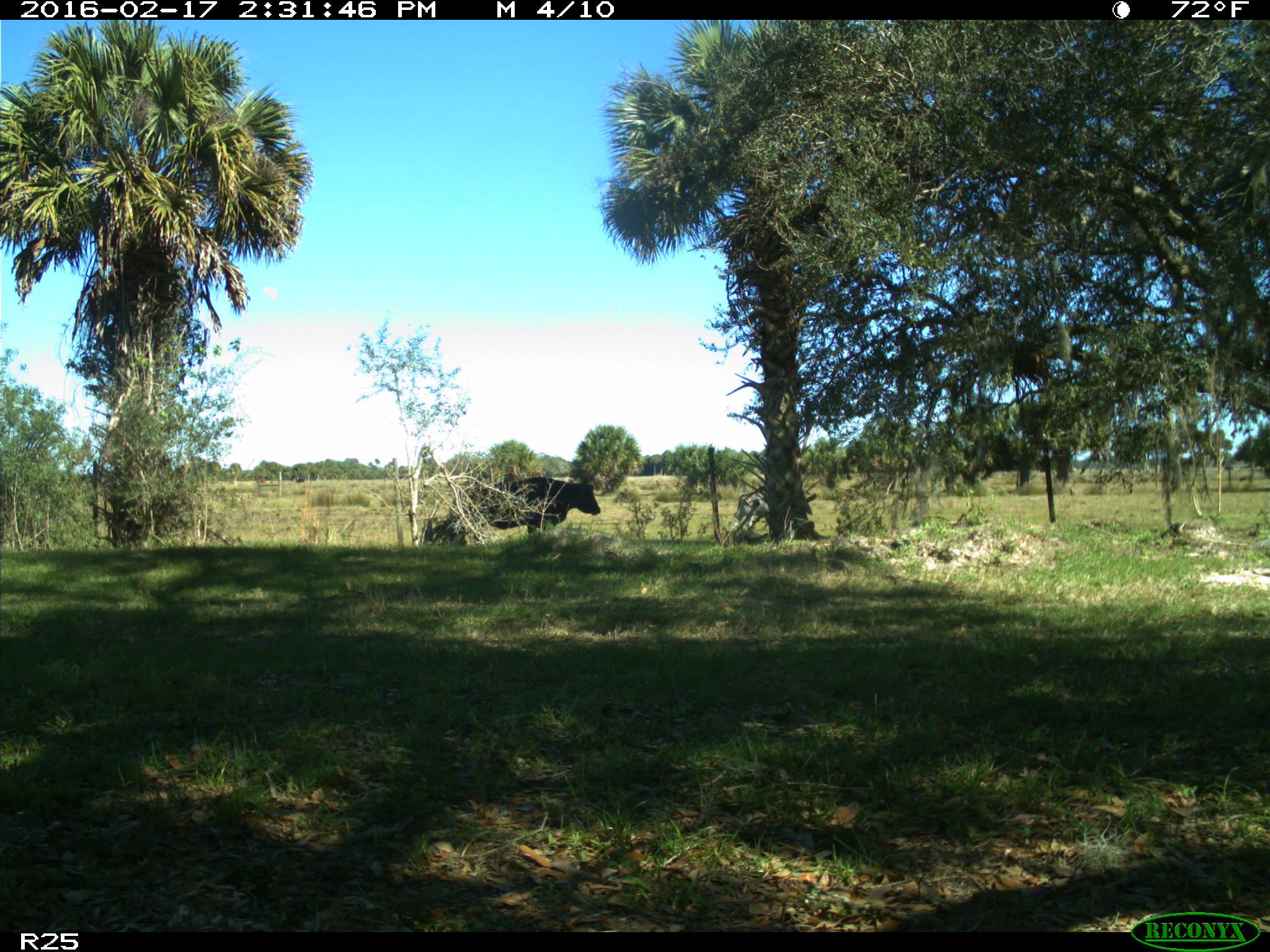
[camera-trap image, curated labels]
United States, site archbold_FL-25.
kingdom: Animalia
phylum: Chordata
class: Mammalia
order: Artiodactyla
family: Bovidae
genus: Bos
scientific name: Bos taurus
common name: domestic cow